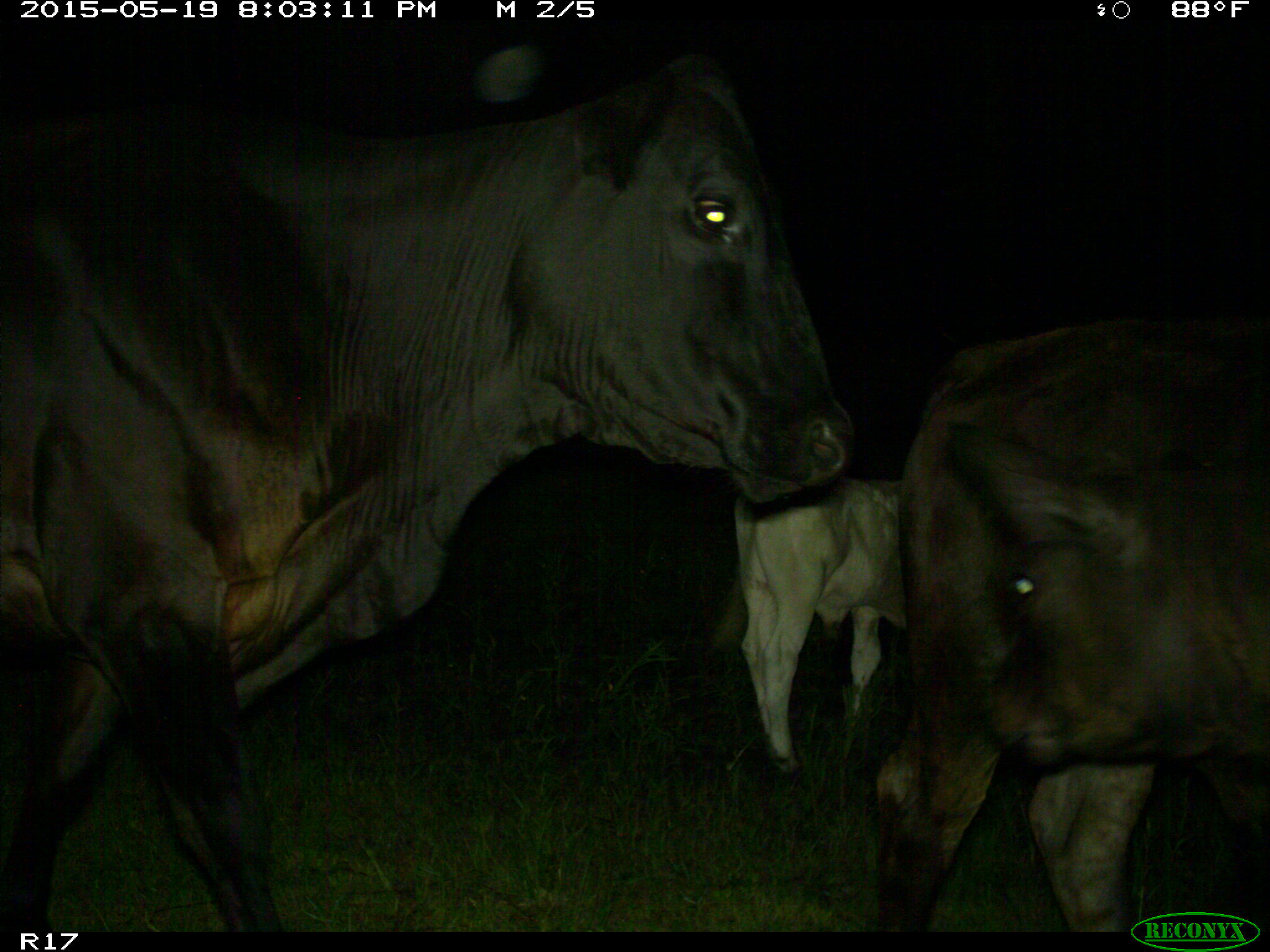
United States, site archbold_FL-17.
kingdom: Animalia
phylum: Chordata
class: Mammalia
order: Artiodactyla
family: Bovidae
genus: Bos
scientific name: Bos taurus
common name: domestic cow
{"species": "Bos taurus (domestic cow)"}